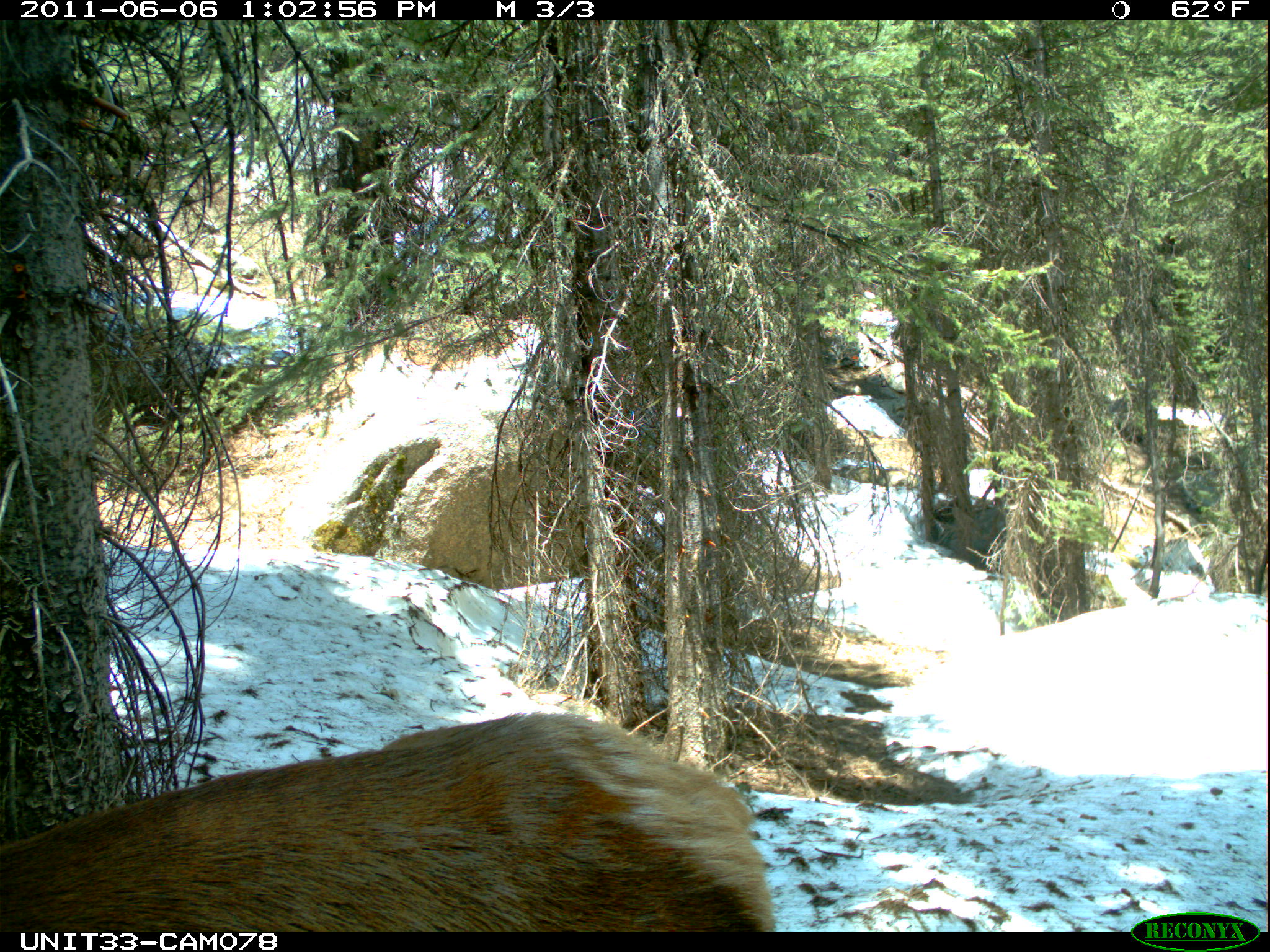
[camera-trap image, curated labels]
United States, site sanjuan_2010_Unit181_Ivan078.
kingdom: Animalia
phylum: Chordata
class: Mammalia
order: Artiodactyla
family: Cervidae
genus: Cervus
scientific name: Cervus elaphus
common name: red deer